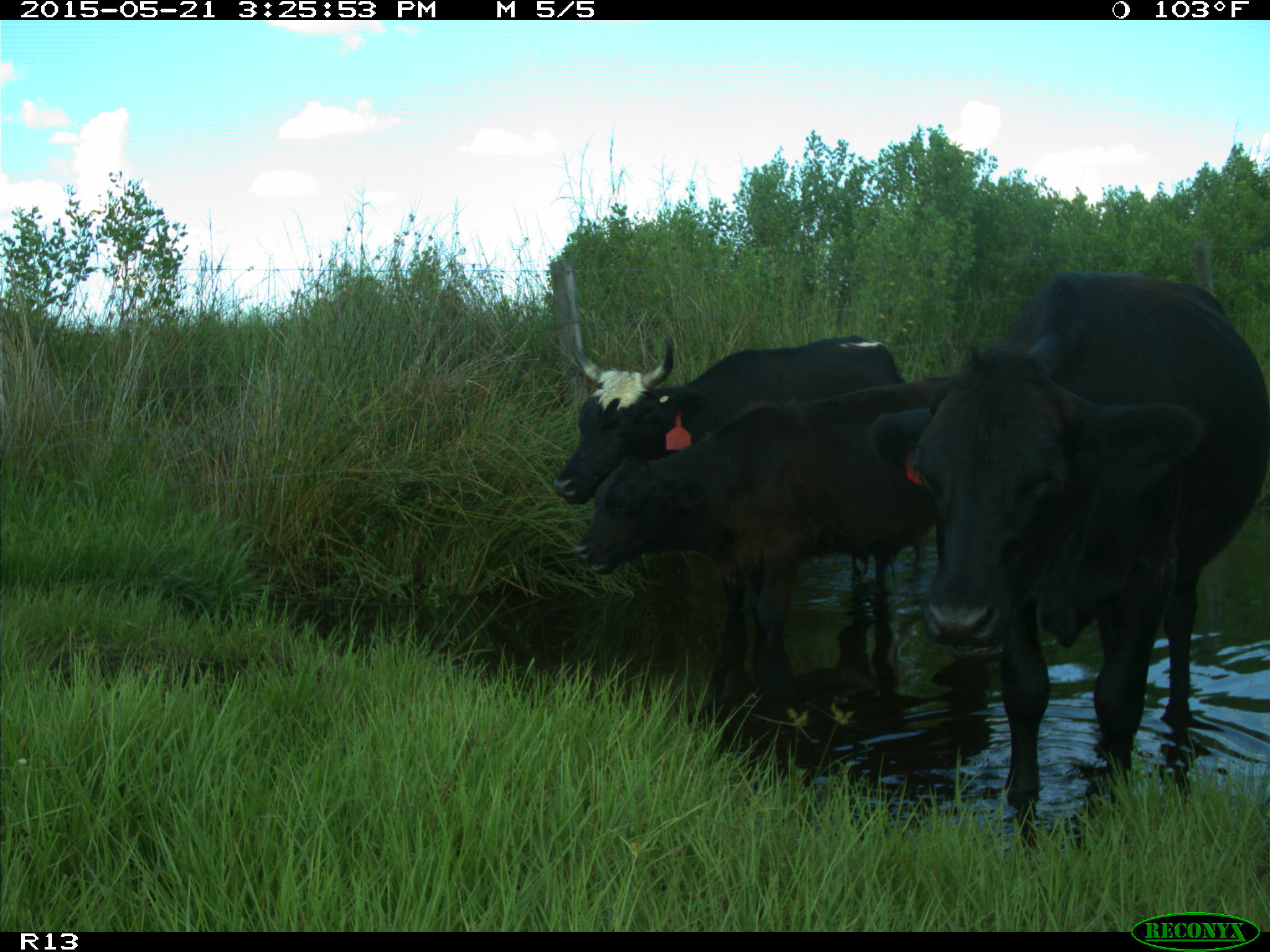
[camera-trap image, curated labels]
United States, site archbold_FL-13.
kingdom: Animalia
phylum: Chordata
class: Mammalia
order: Artiodactyla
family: Bovidae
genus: Bos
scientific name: Bos taurus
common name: domestic cow